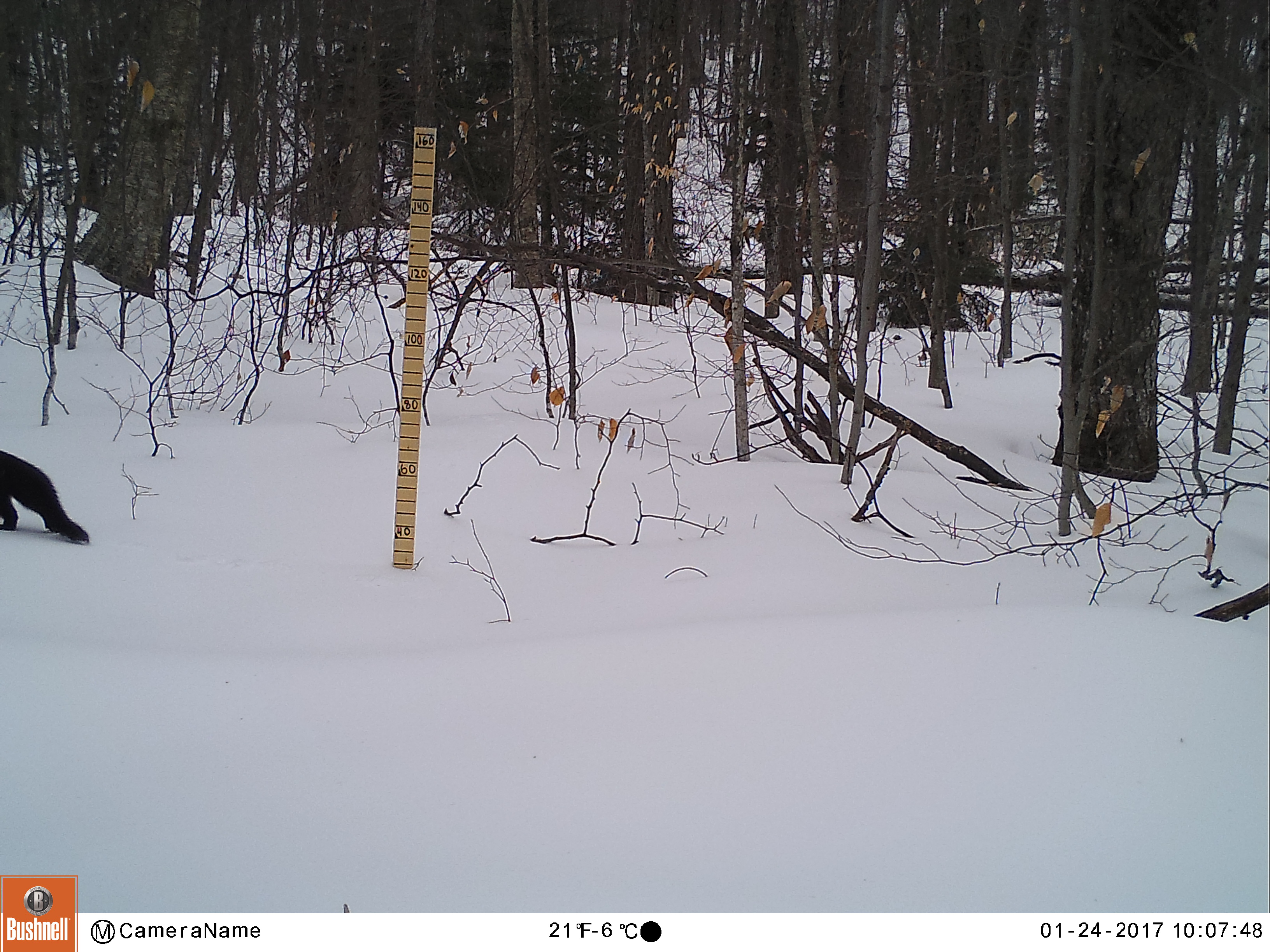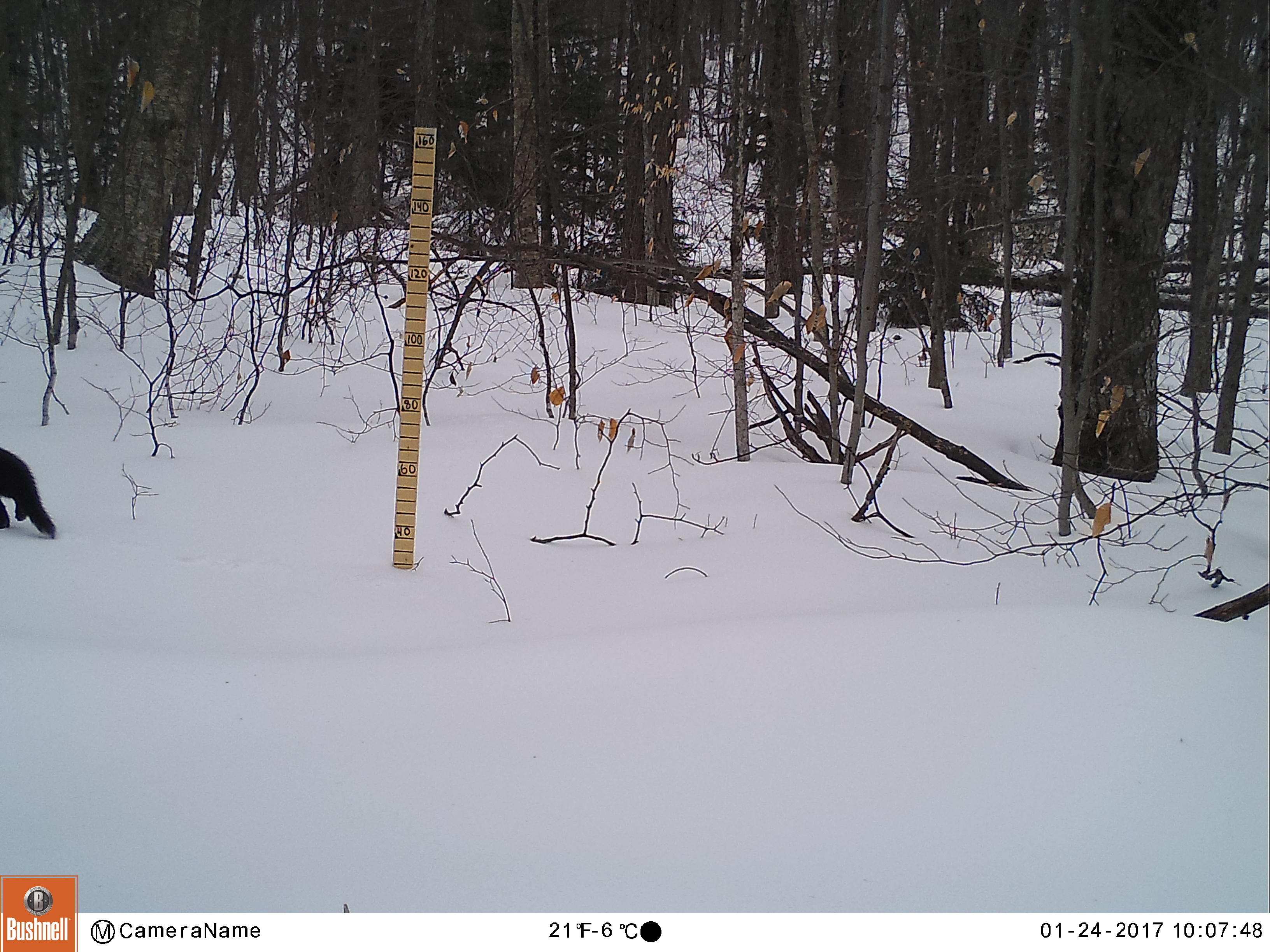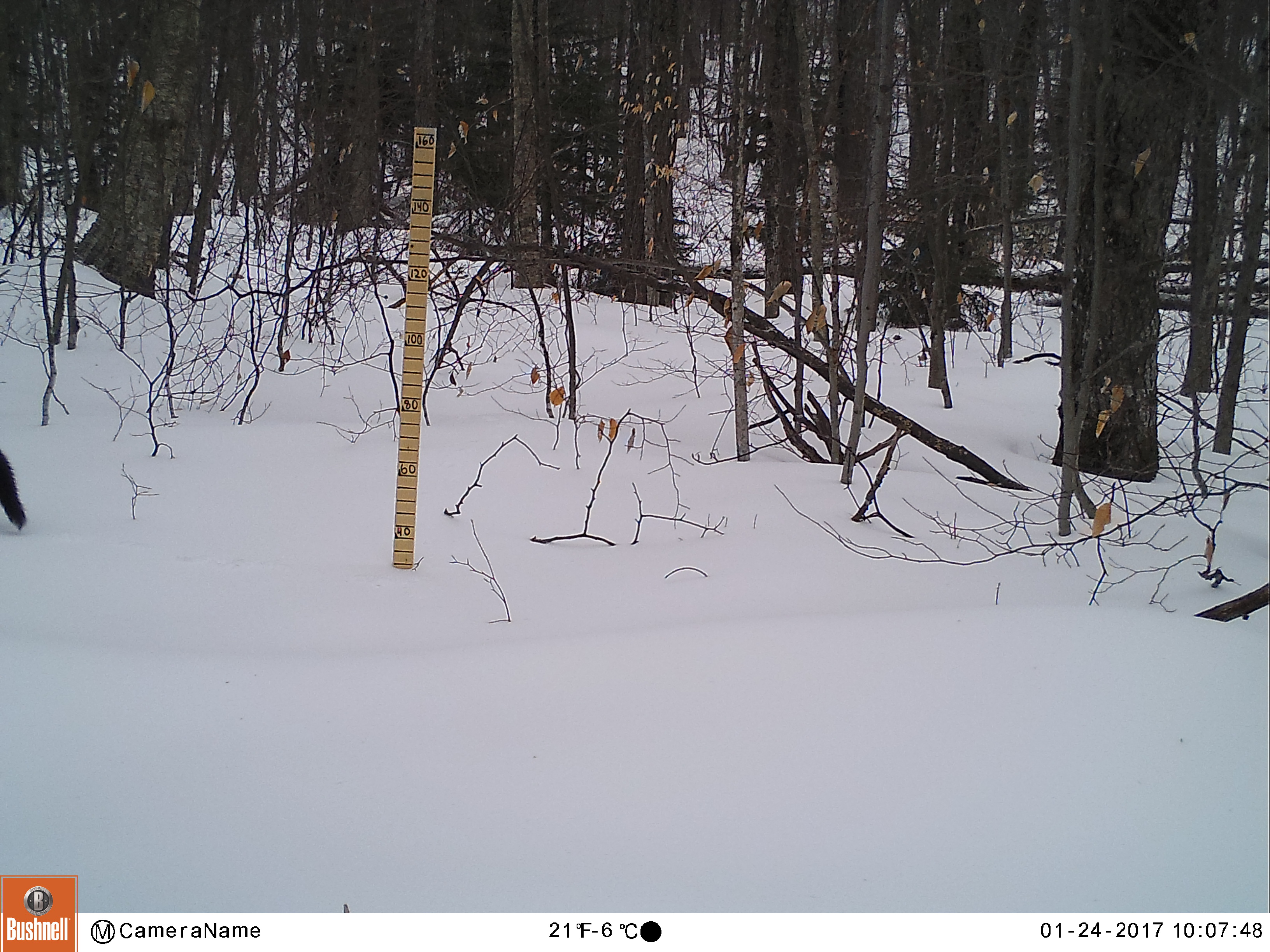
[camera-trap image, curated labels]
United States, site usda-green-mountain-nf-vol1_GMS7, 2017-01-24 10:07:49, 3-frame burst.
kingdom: Animalia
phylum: Chordata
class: Mammalia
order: Carnivora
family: Mustelidae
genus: Pekania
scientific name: Pekania pennanti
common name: fisher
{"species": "fisher (Pekania pennanti)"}